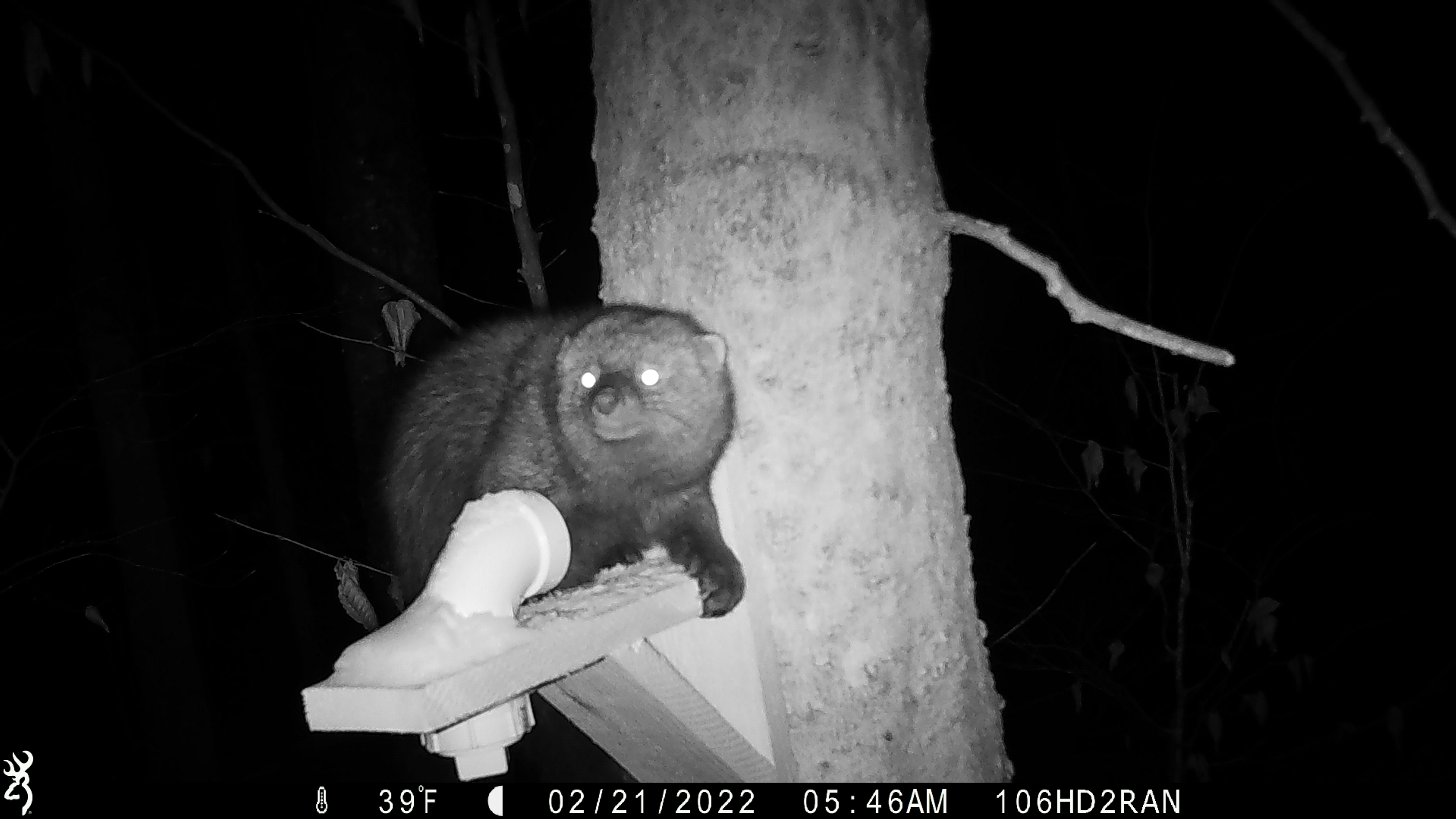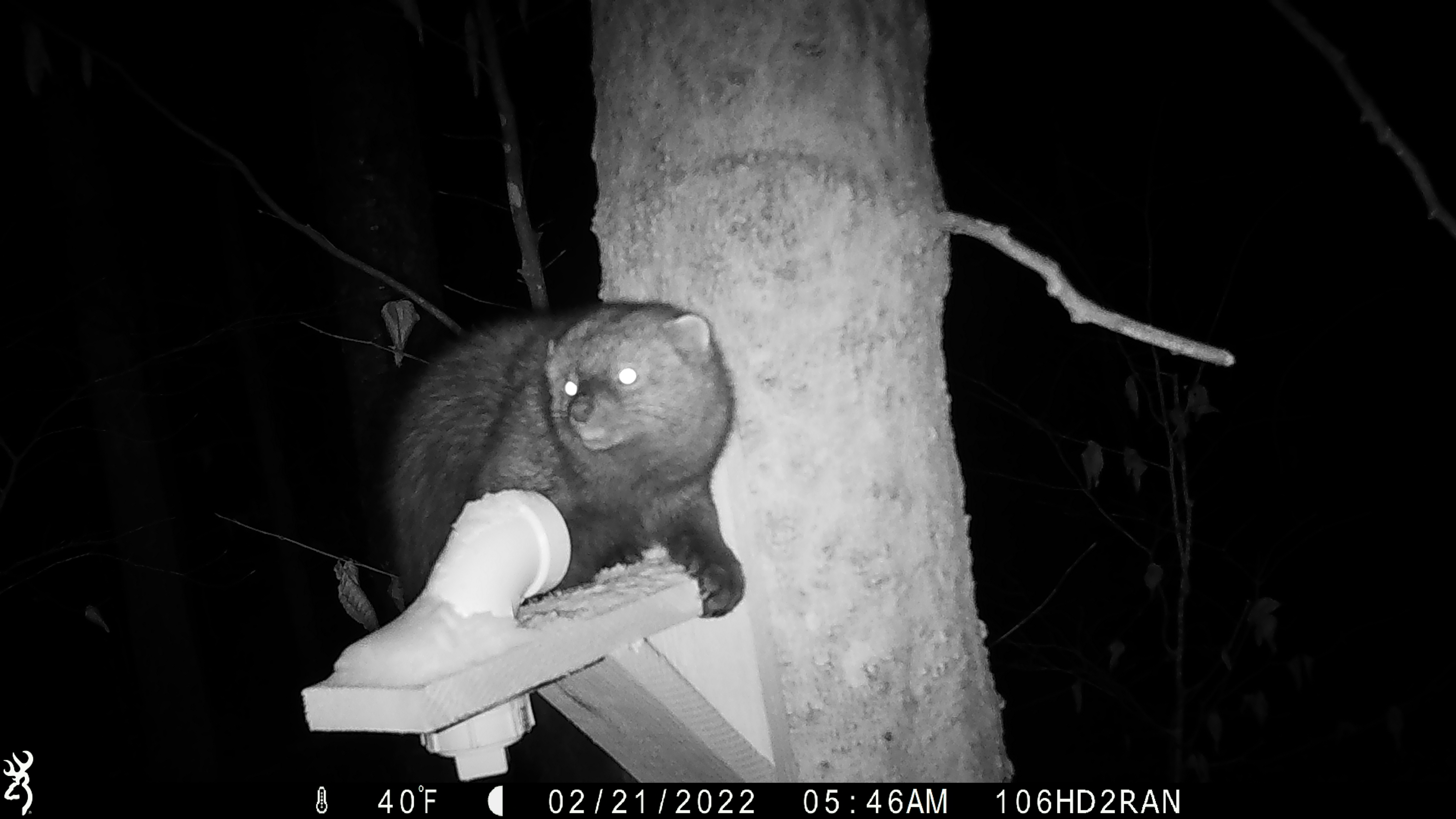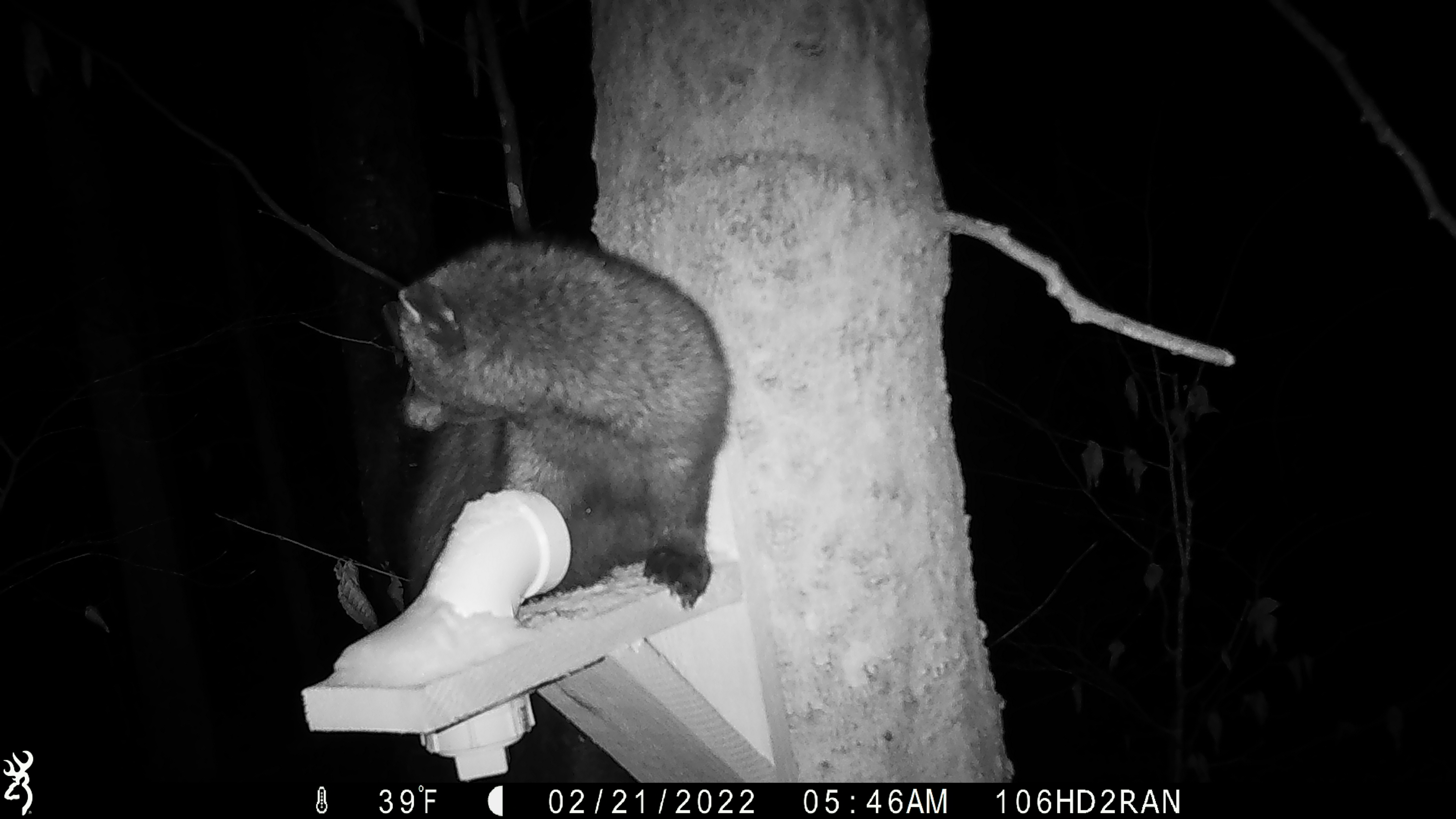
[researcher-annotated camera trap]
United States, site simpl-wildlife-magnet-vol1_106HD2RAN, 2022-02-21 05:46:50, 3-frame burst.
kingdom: Animalia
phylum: Chordata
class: Mammalia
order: Carnivora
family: Mustelidae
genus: Pekania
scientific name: Pekania pennanti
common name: fisher